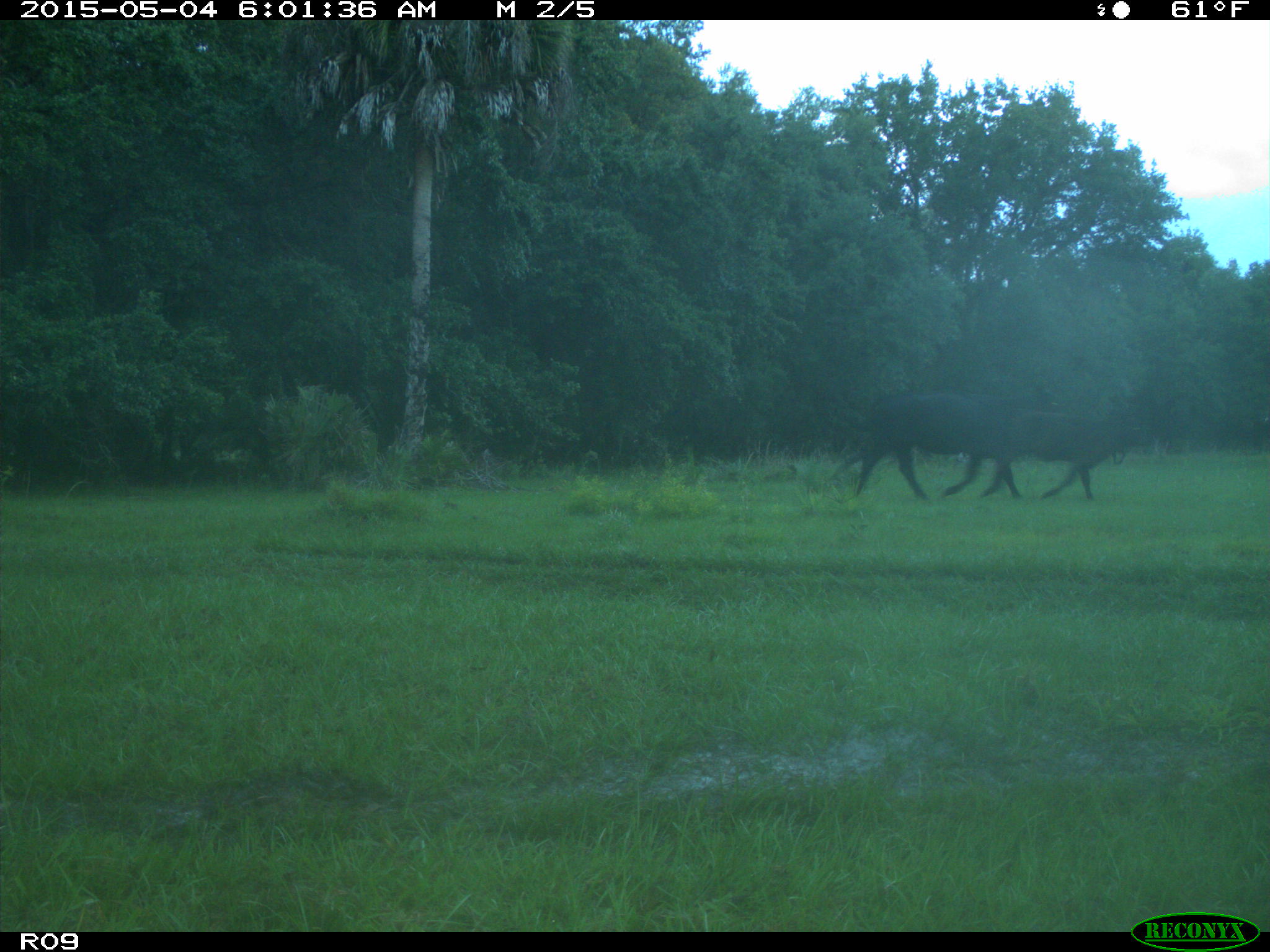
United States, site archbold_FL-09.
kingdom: Animalia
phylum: Chordata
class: Mammalia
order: Artiodactyla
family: Bovidae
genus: Bos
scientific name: Bos taurus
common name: domestic cow